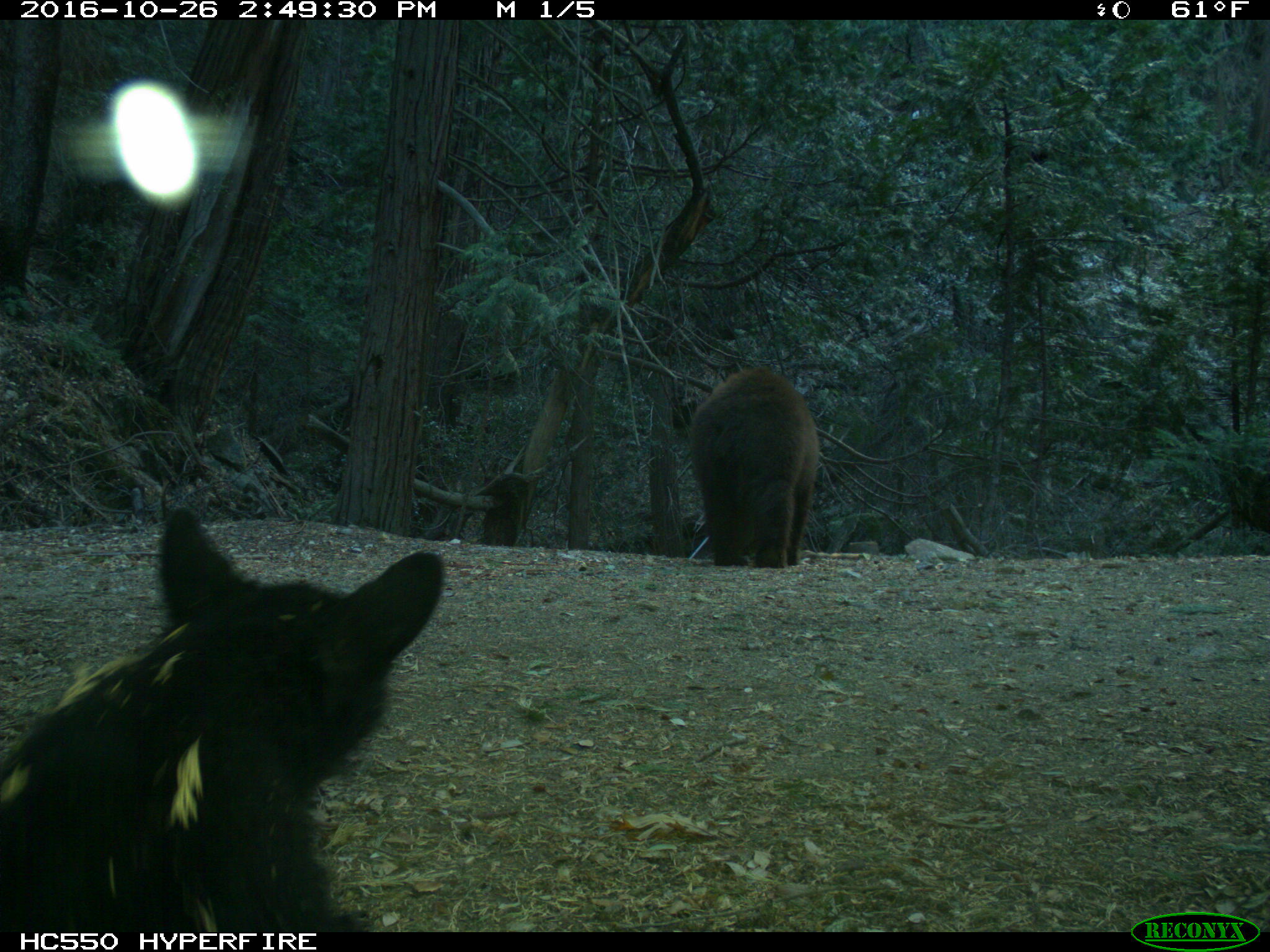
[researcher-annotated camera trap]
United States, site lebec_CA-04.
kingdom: Animalia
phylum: Chordata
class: Mammalia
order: Carnivora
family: Ursidae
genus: Ursus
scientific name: Ursus americanus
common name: american black bear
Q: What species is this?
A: Ursus americanus (american black bear).